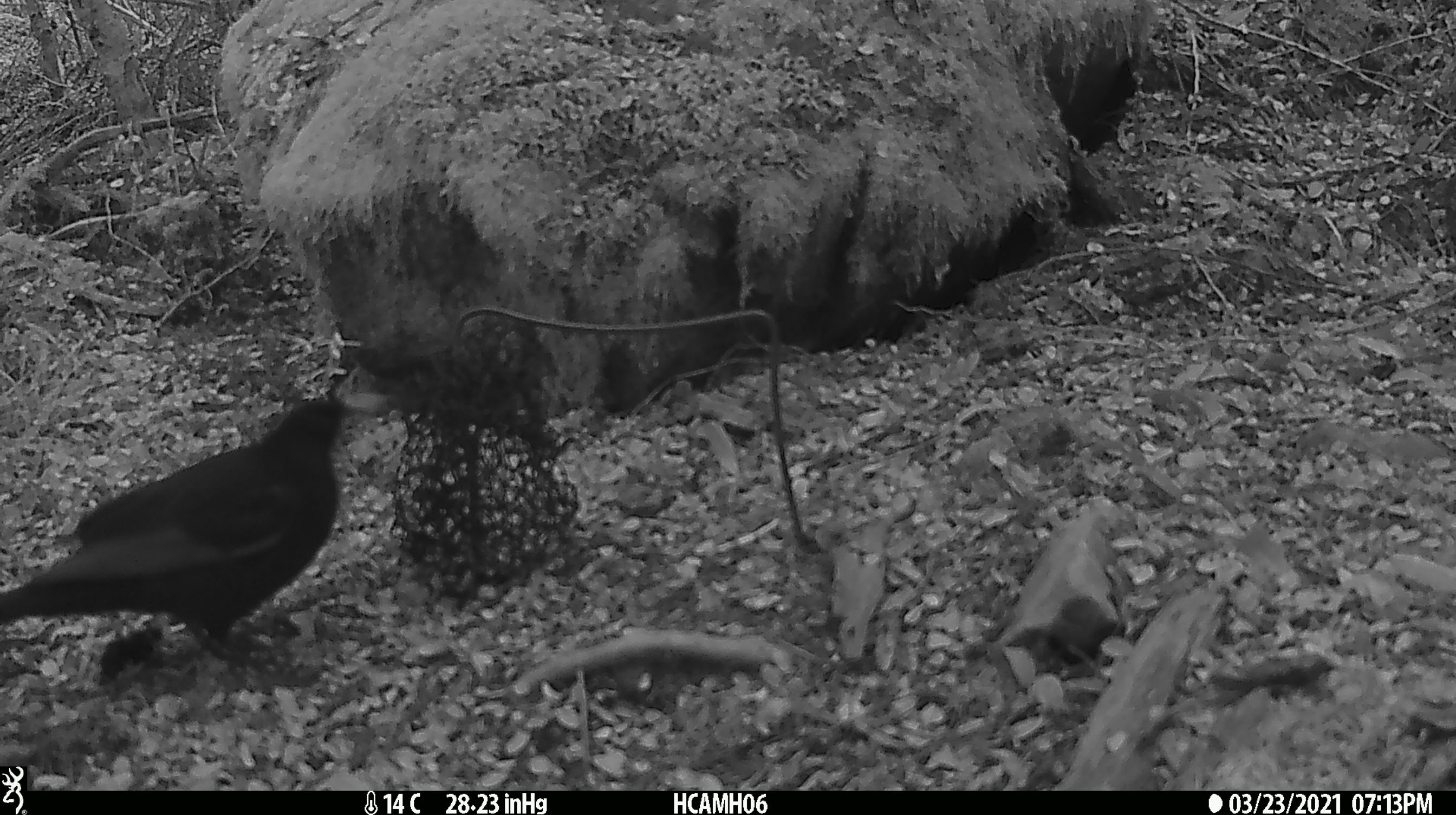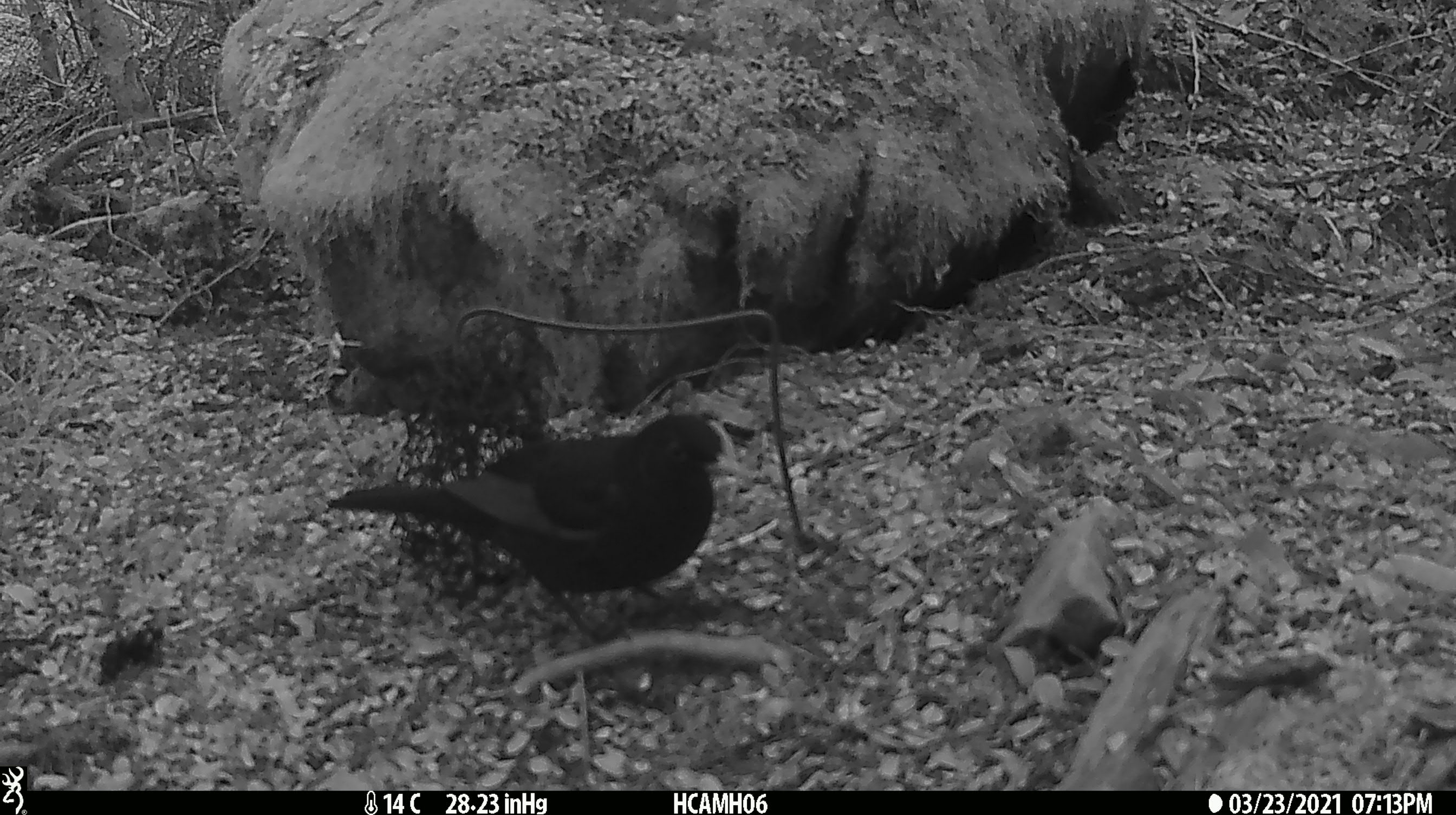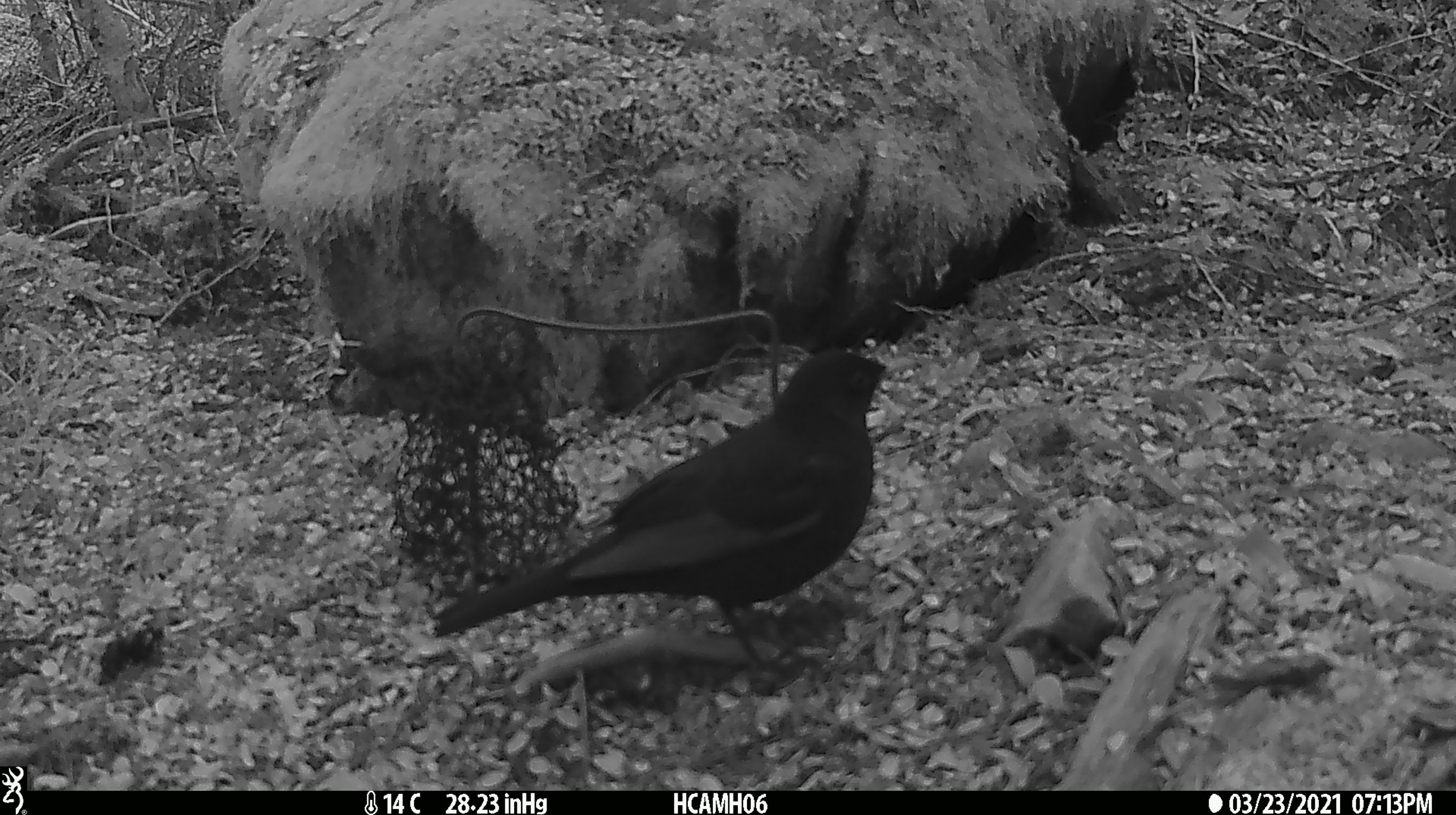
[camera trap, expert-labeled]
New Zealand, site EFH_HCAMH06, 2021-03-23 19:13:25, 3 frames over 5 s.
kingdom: Animalia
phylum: Chordata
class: Aves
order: Passeriformes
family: Turdidae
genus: Turdus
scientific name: Turdus merula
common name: eurasian blackbird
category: blackbird